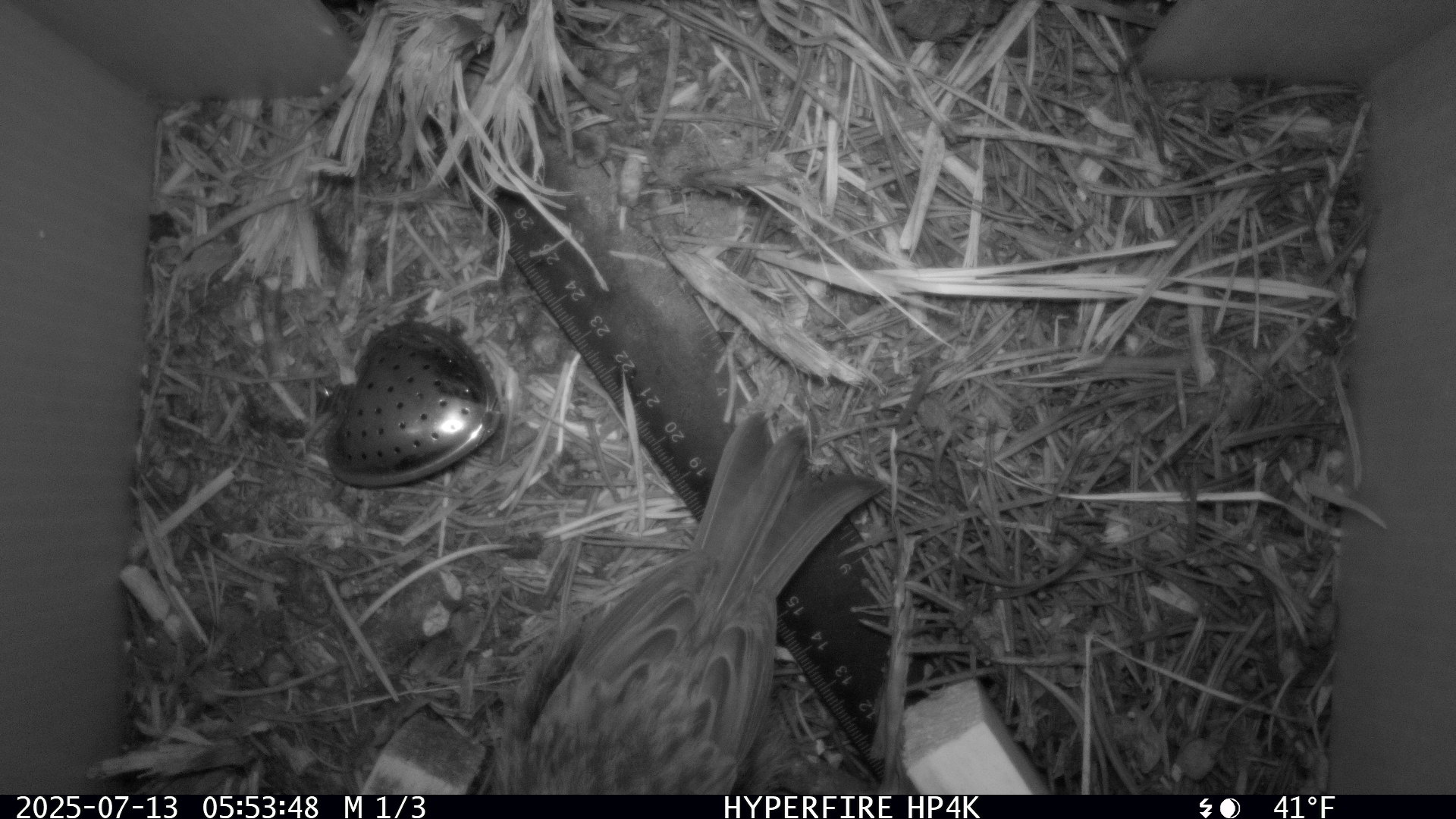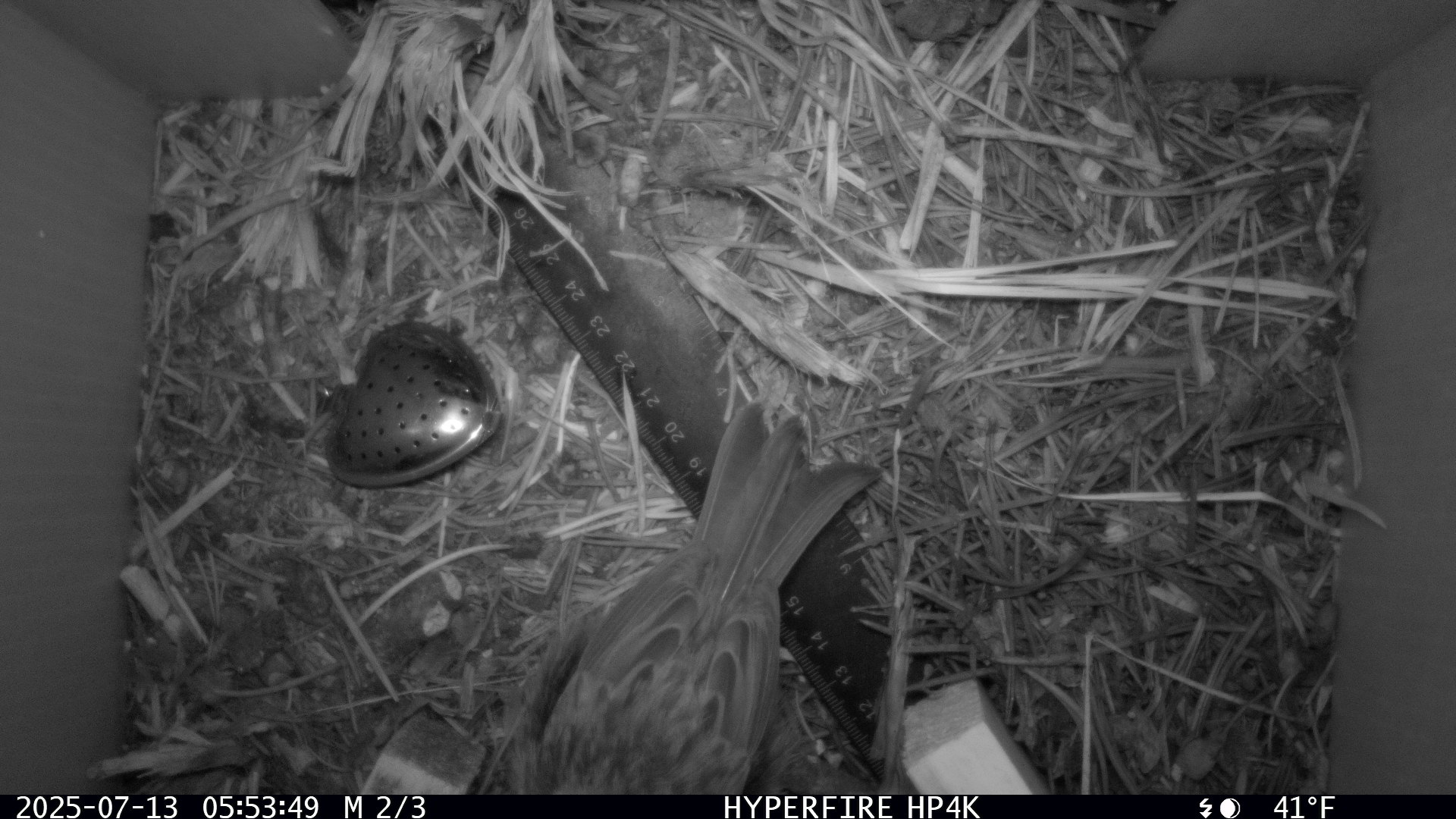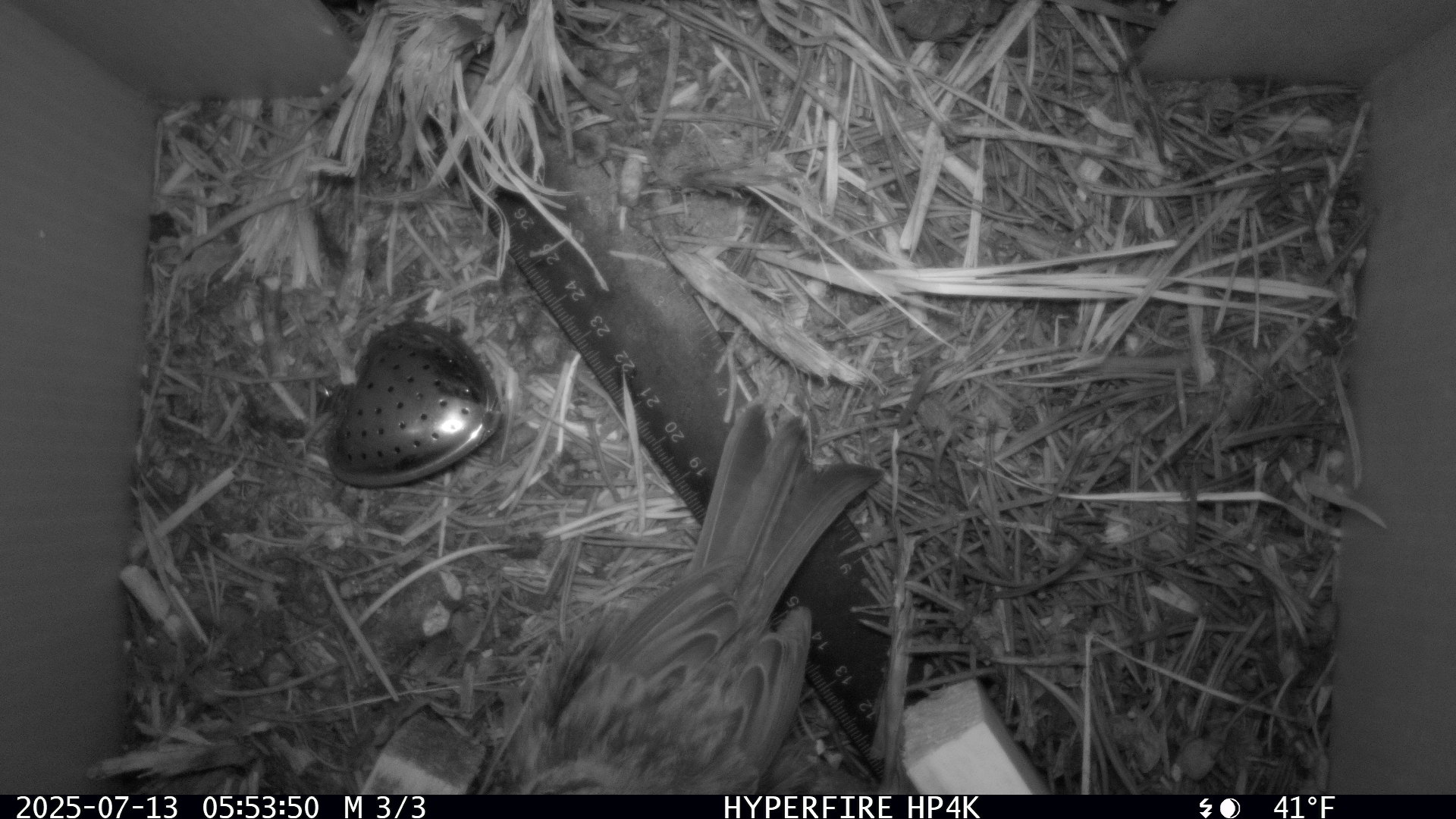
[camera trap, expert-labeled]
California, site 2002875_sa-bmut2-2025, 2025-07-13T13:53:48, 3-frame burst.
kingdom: Animalia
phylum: Chordata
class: Aves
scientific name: Aves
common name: bird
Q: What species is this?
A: Bird (Aves).